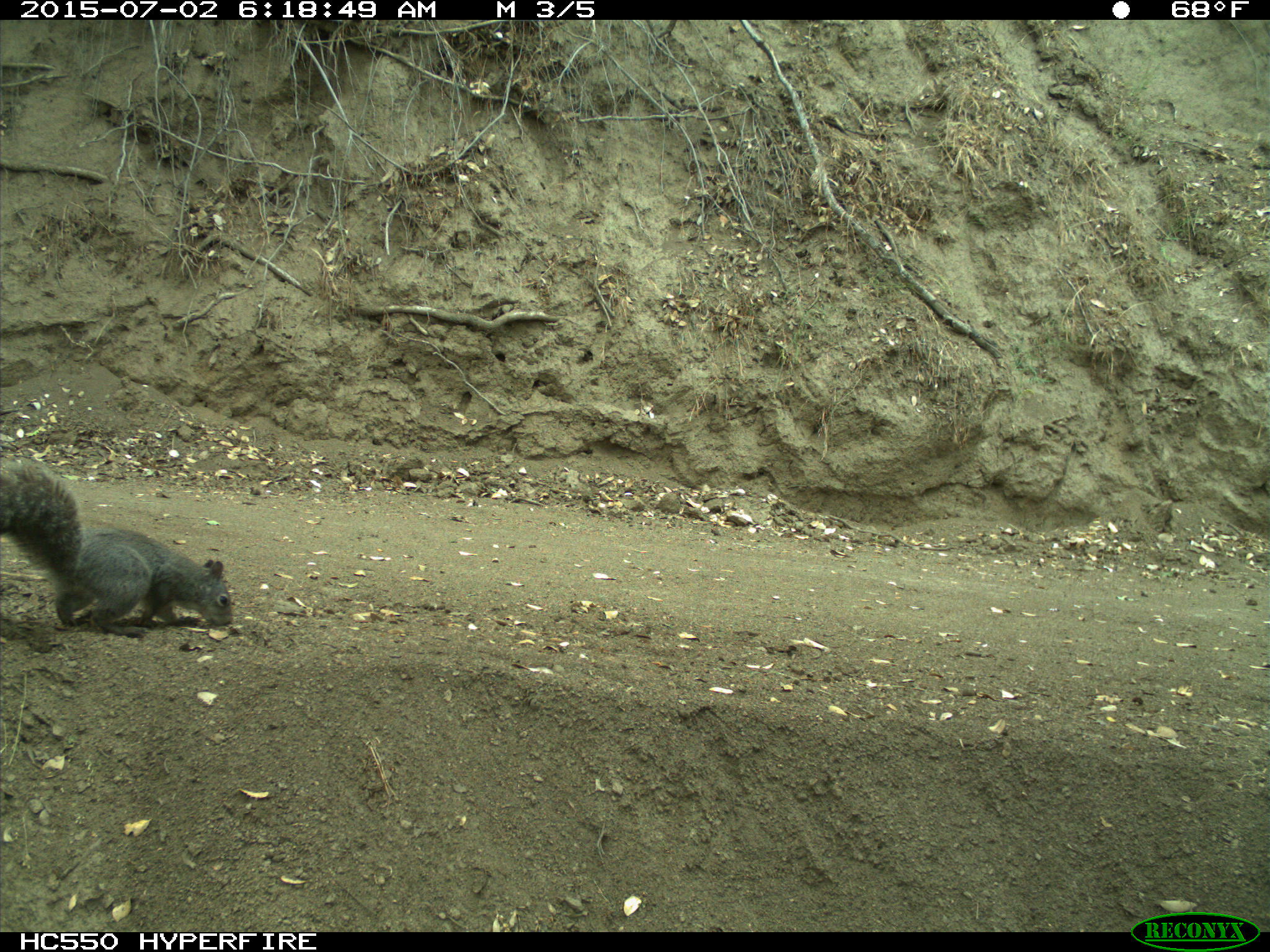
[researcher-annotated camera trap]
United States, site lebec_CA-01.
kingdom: Animalia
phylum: Chordata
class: Mammalia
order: Rodentia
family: Sciuridae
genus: Sciurus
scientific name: Sciurus carolinensis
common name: eastern gray squirrel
Sciurus carolinensis (eastern gray squirrel).